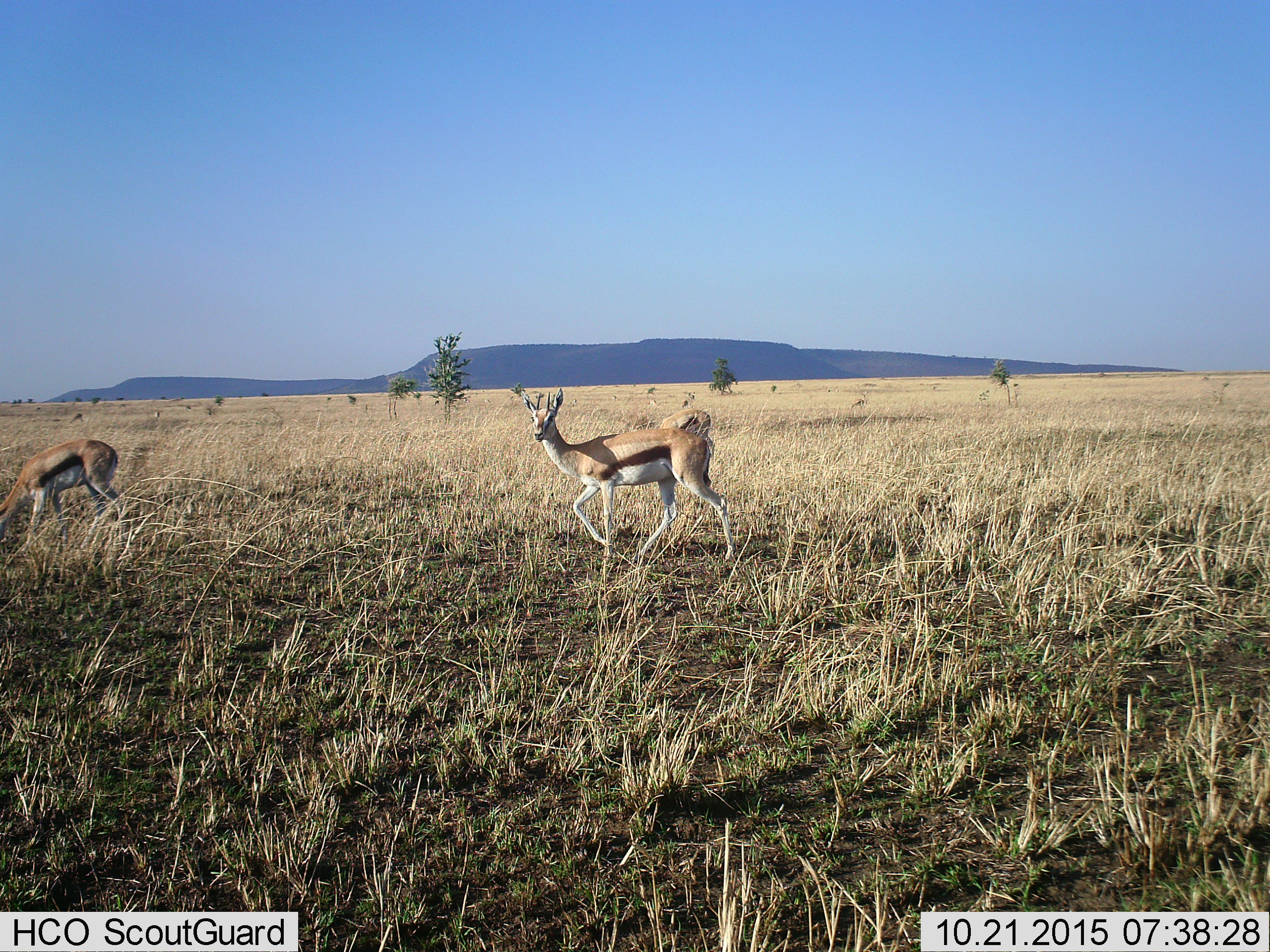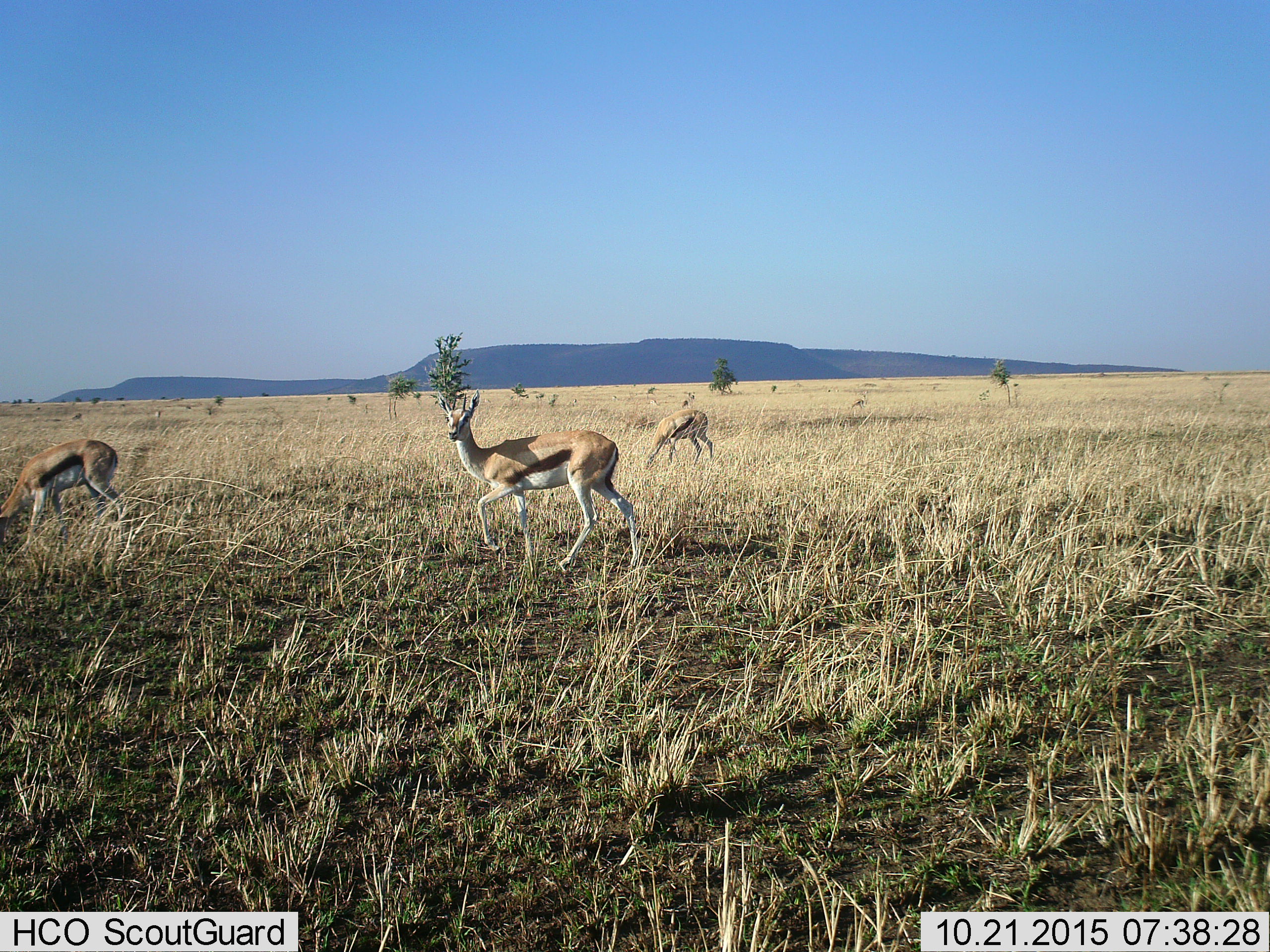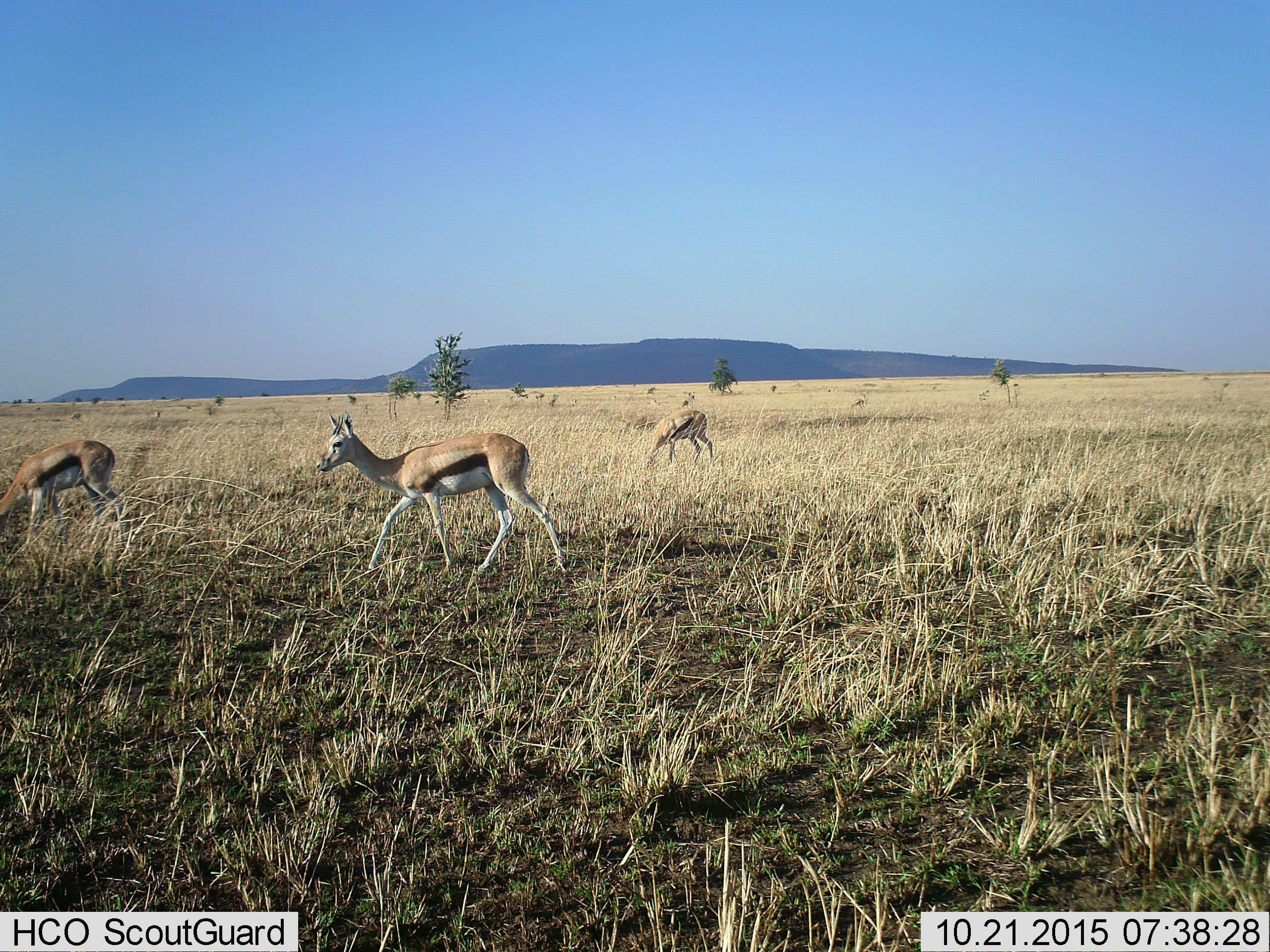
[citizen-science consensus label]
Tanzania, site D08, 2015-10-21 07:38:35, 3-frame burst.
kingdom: Animalia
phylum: Chordata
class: Mammalia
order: Artiodactyla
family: Bovidae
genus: Eudorcas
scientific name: Eudorcas thomsonii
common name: thomson's gazelle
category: gazellethomsons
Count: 3.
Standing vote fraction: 62%.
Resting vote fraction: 0%.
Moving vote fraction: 85%.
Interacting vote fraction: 0%.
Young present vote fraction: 0%.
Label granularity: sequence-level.